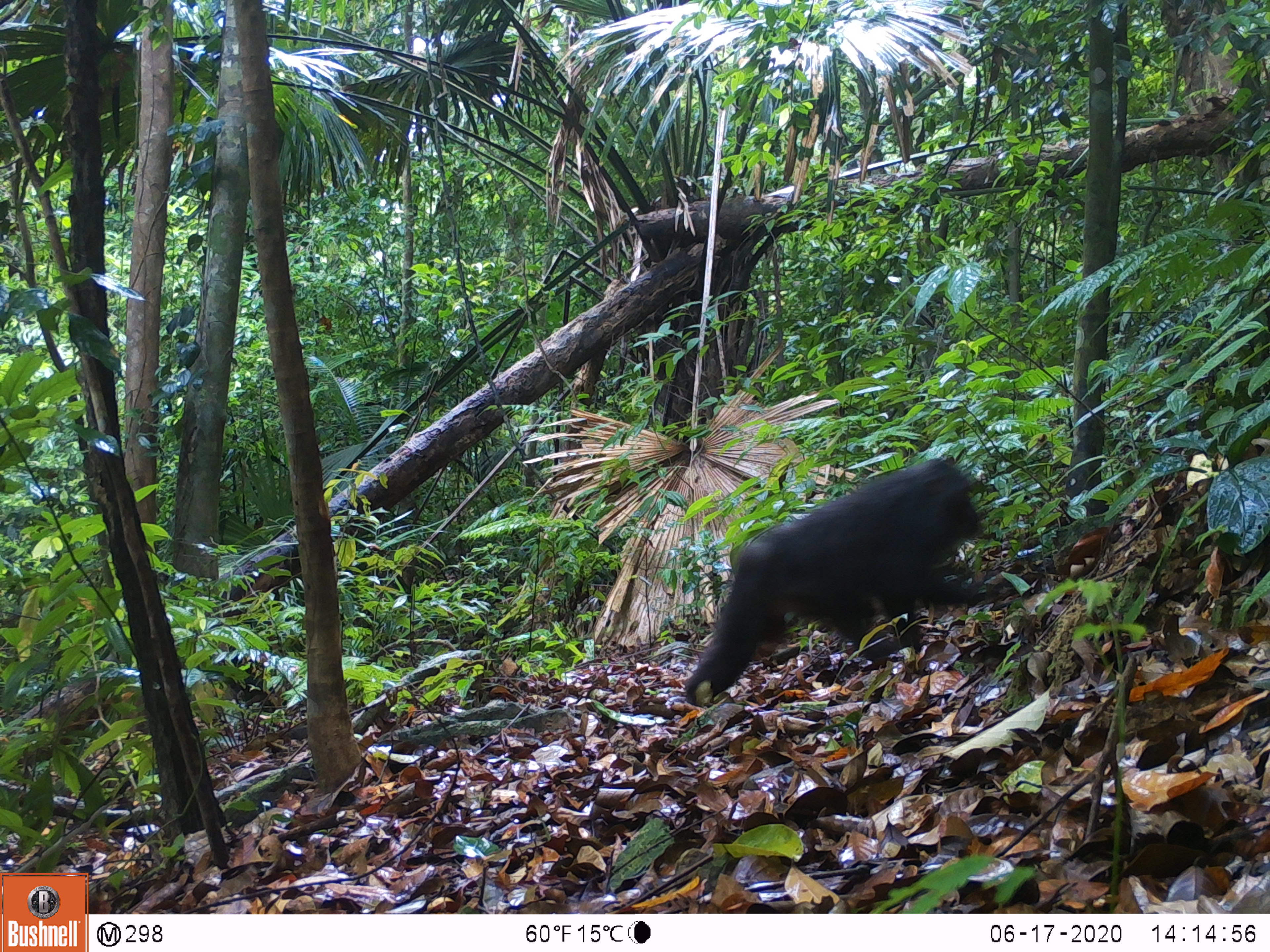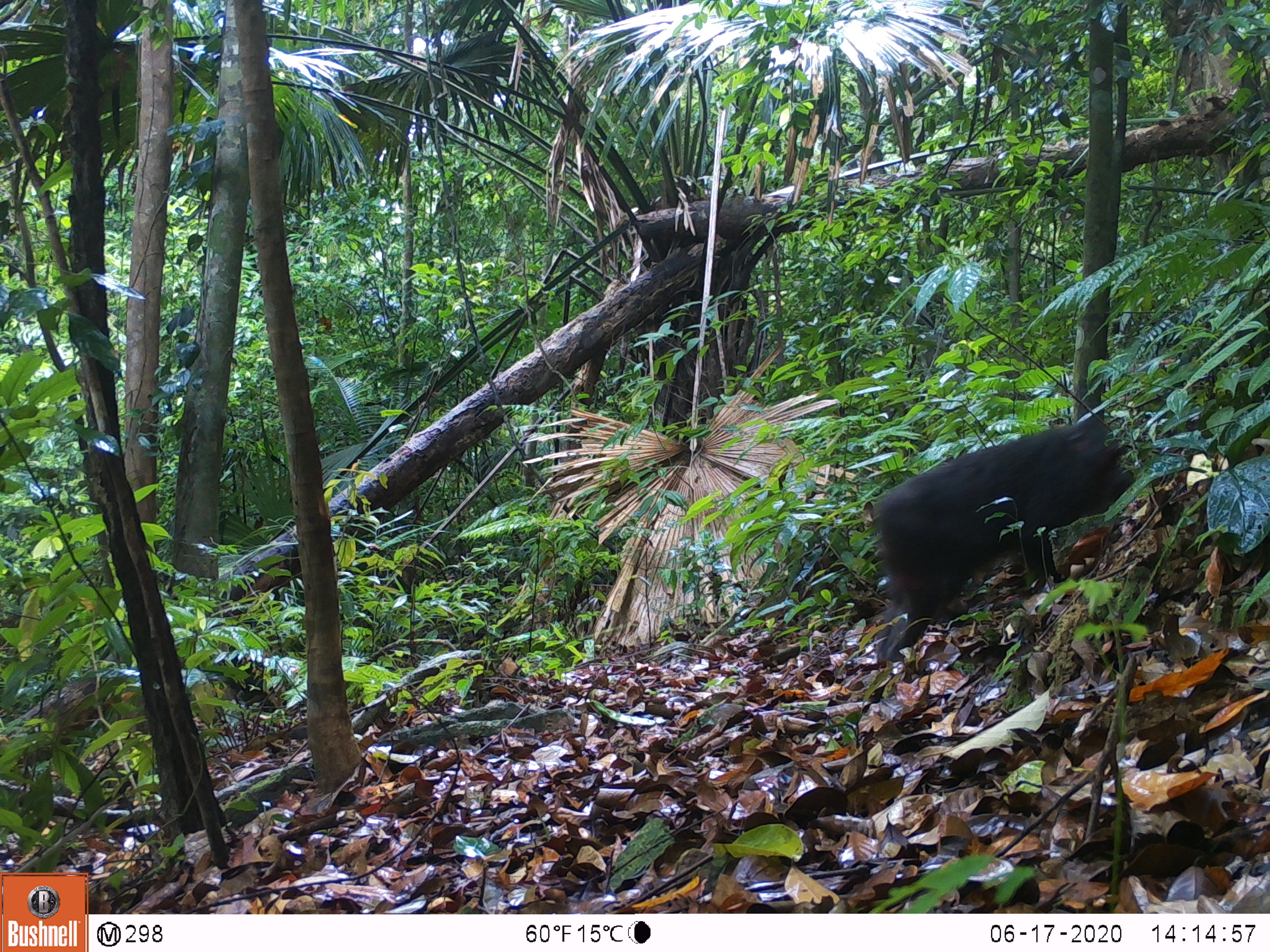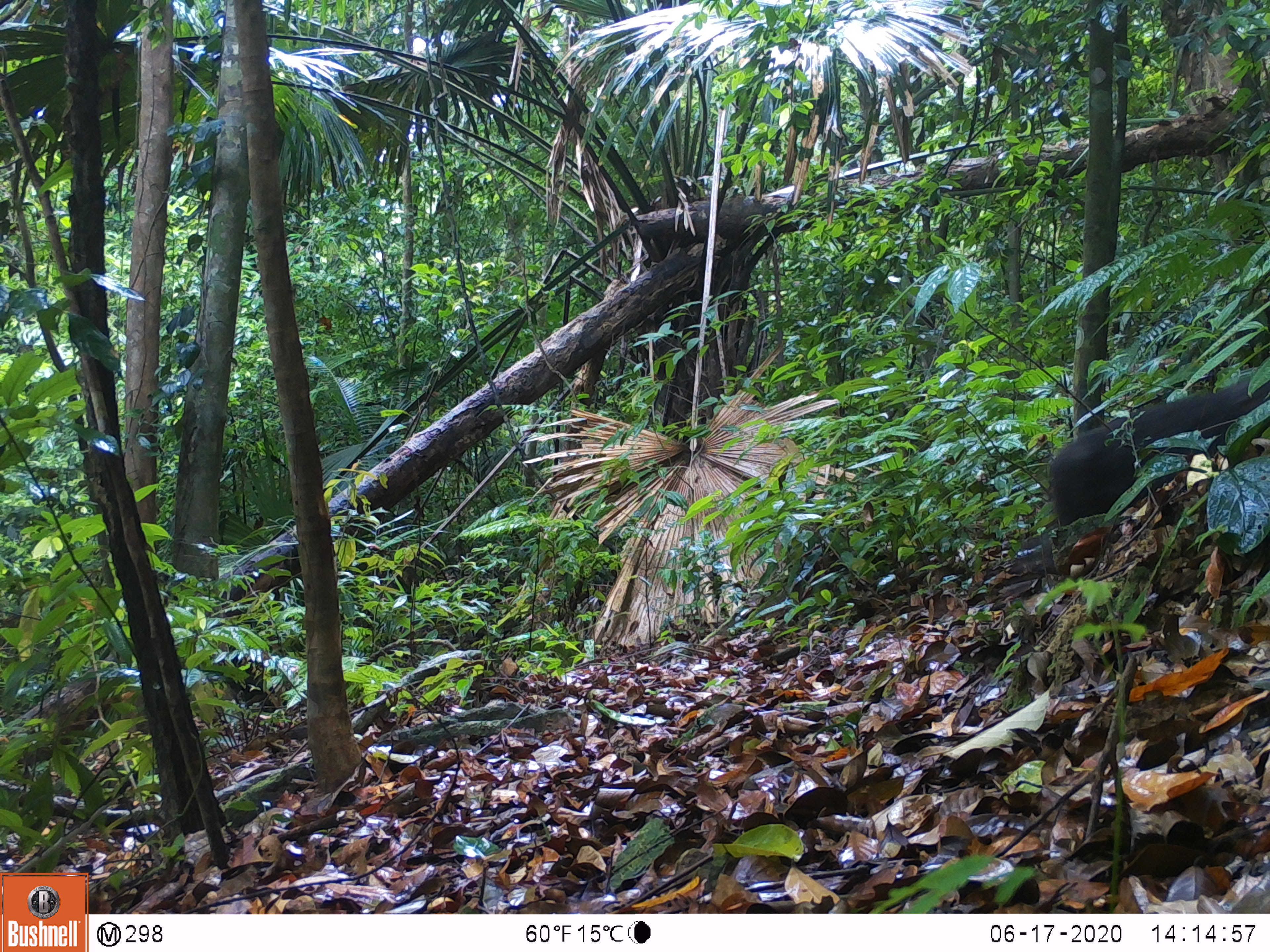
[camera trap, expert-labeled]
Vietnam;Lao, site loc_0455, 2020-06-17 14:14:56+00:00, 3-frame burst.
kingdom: Animalia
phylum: Chordata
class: Mammalia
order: Primates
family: Cercopithecidae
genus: Macaca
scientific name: Macaca arctoides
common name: stump-tailed macaque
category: stump tailed macaque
Stump tailed macaque (stump-tailed macaque) (Macaca arctoides). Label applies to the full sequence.